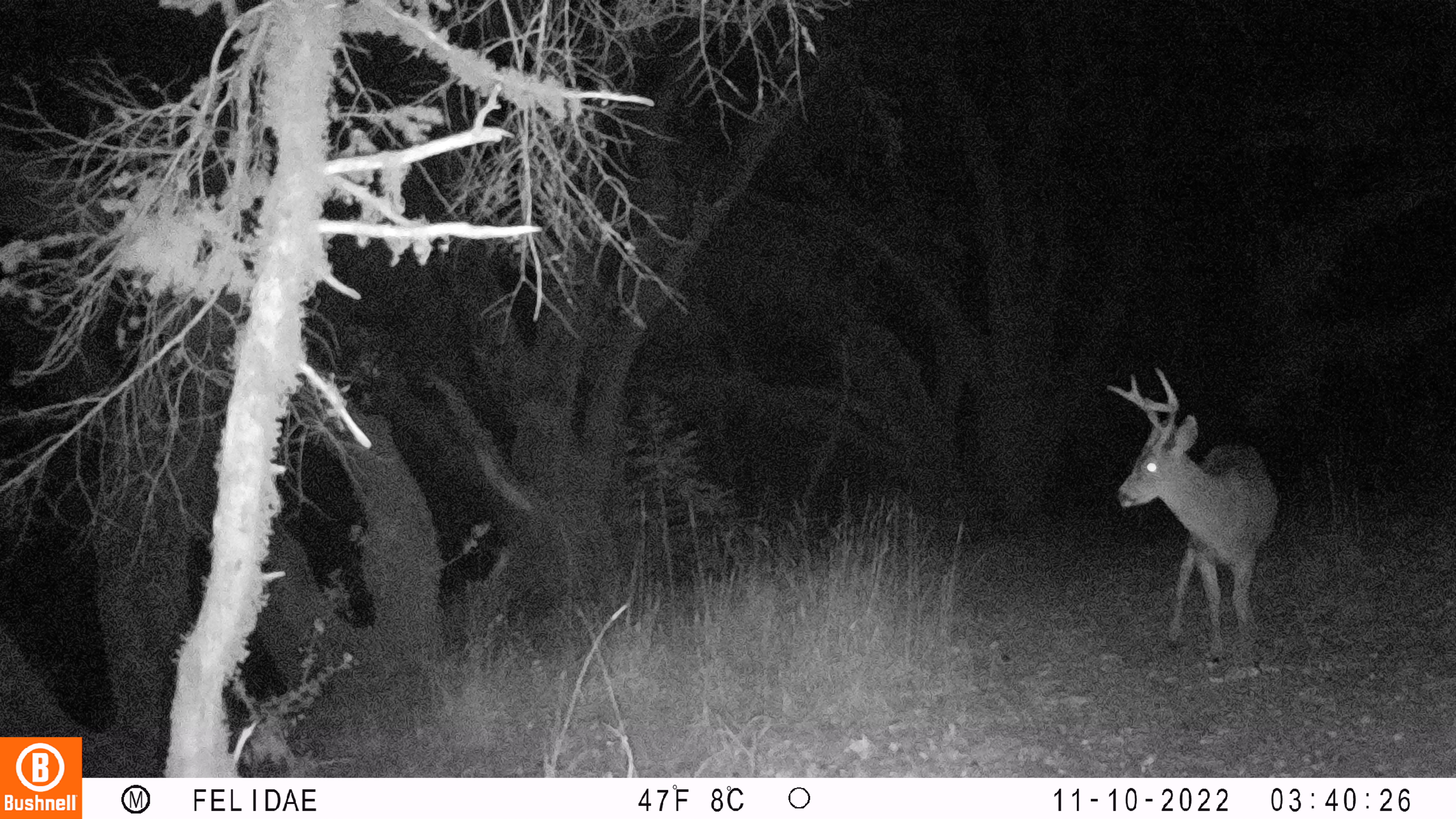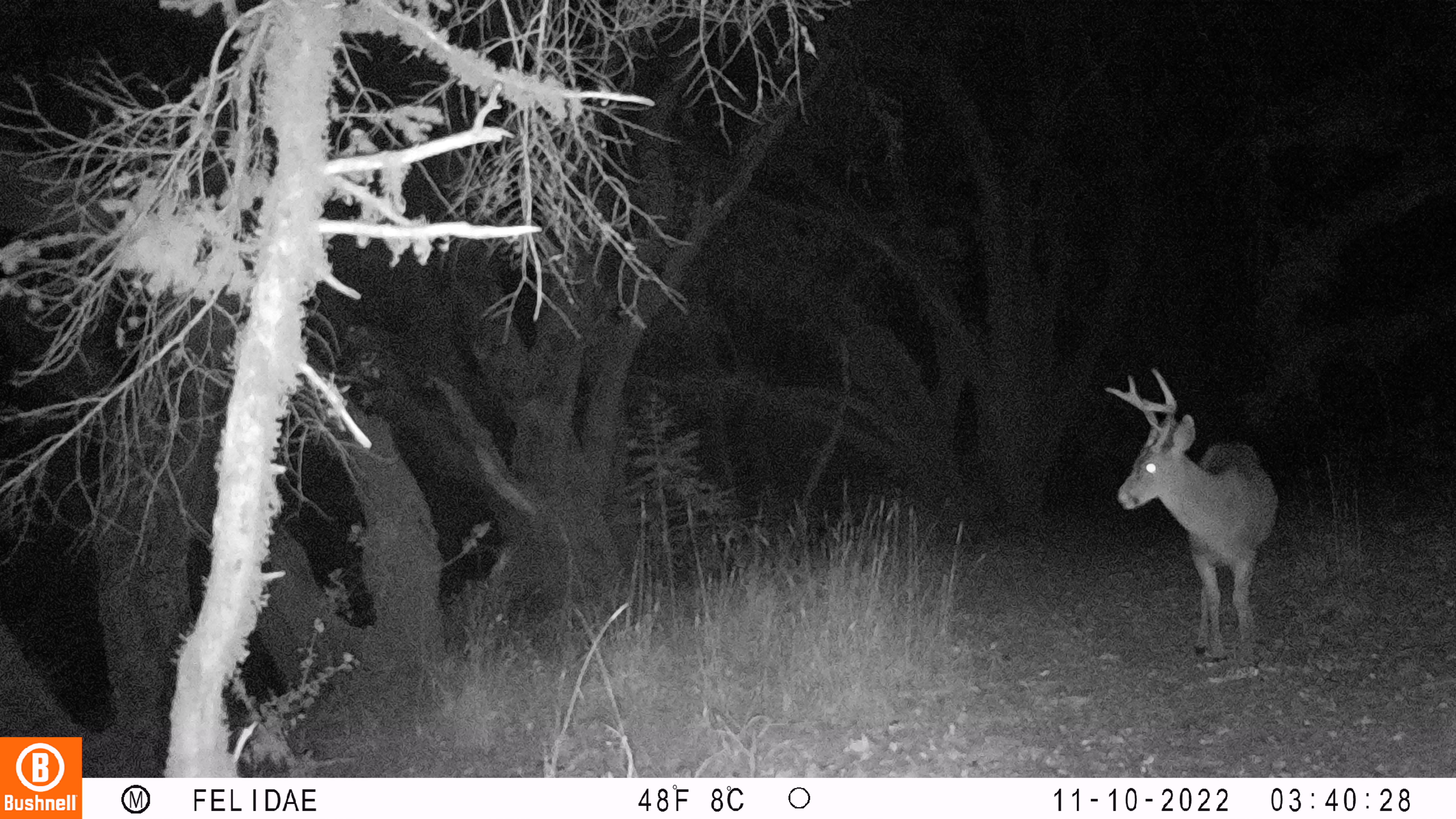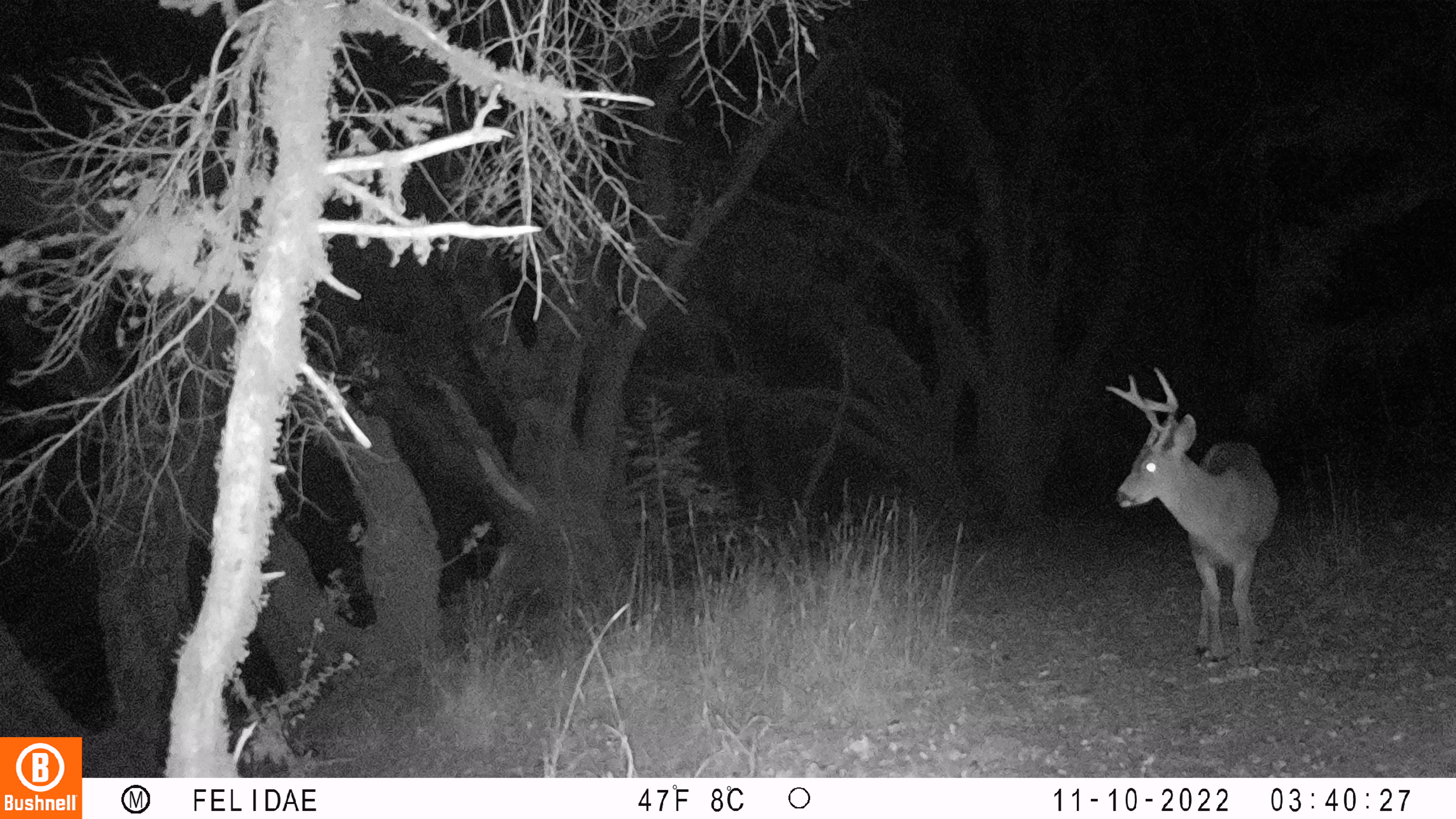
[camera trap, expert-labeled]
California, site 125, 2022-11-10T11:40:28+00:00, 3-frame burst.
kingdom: Animalia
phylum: Chordata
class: Mammalia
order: Artiodactyla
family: Cervidae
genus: Odocoileus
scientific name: Odocoileus hemionus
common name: mule deer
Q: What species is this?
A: Mule deer (Odocoileus hemionus).